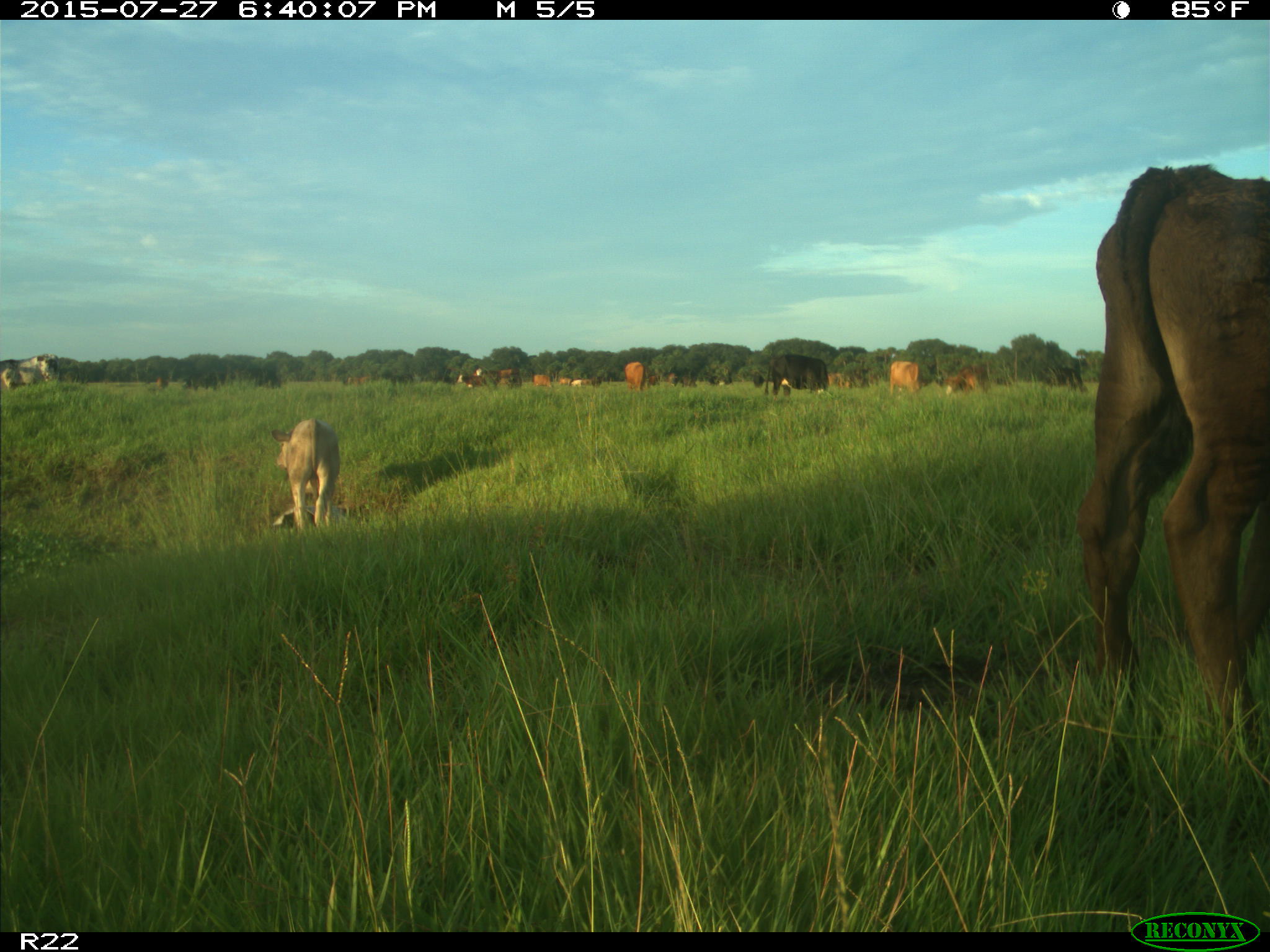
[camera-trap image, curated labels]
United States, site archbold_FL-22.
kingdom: Animalia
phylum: Chordata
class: Mammalia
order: Artiodactyla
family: Bovidae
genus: Bos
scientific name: Bos taurus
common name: domestic cow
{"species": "Bos taurus (domestic cow)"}